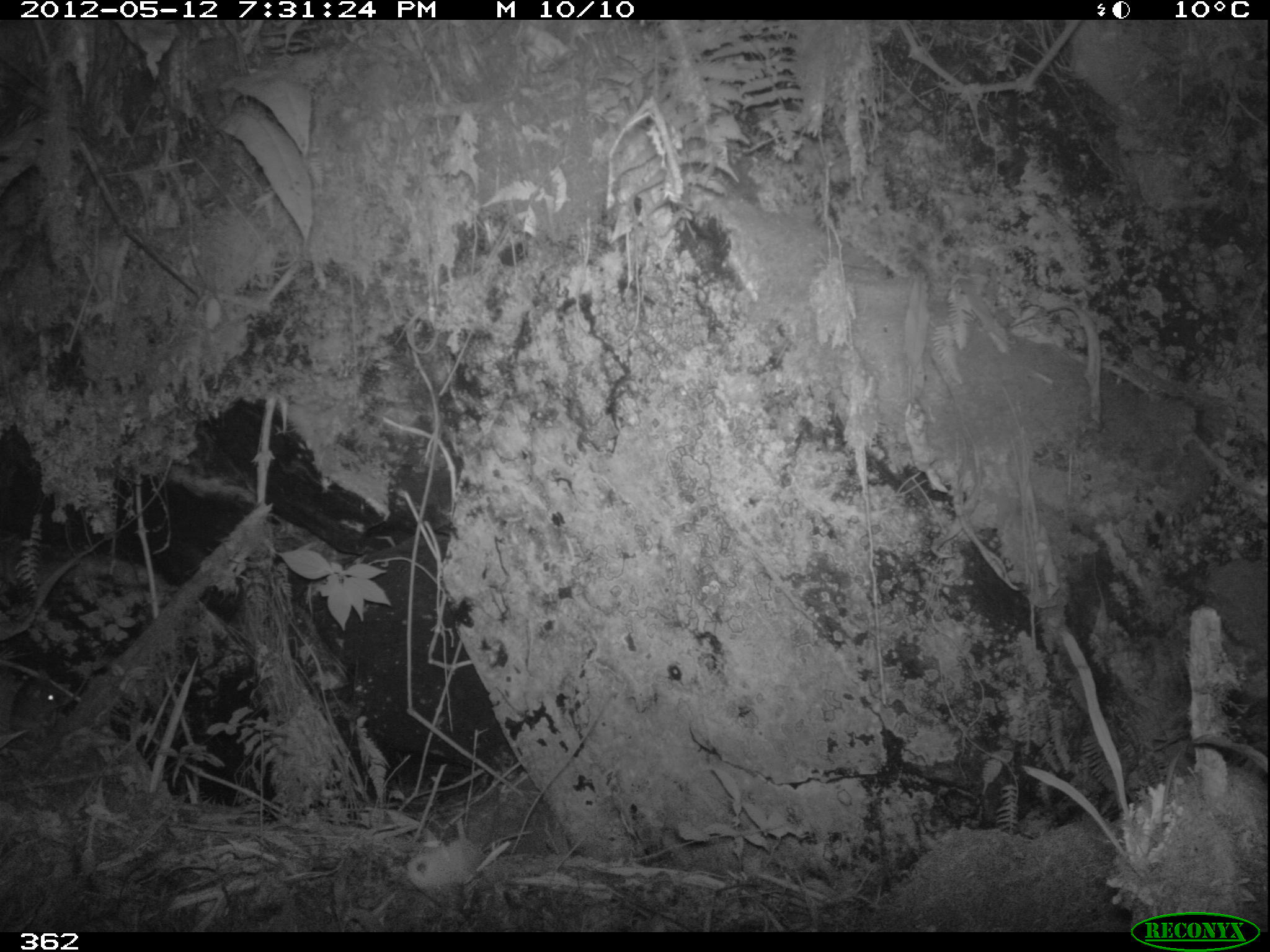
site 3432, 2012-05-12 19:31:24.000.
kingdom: Animalia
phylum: Chordata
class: Mammalia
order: Rodentia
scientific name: Rodentia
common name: rodents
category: unknown rodent